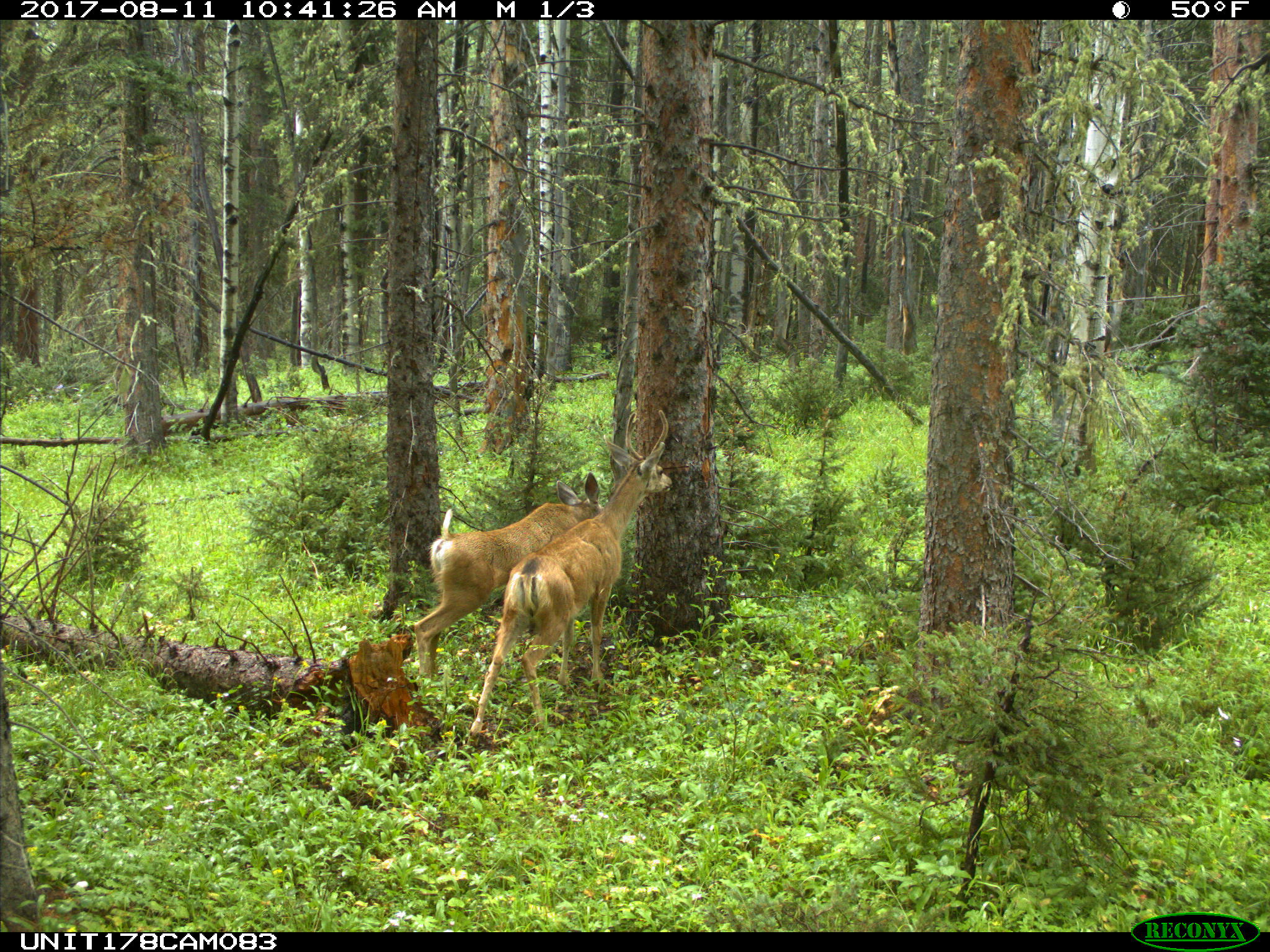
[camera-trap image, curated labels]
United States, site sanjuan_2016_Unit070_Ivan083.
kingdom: Animalia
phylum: Chordata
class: Mammalia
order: Artiodactyla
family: Cervidae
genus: Odocoileus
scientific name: Odocoileus hemionus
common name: mule deer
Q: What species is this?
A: Odocoileus hemionus (mule deer).